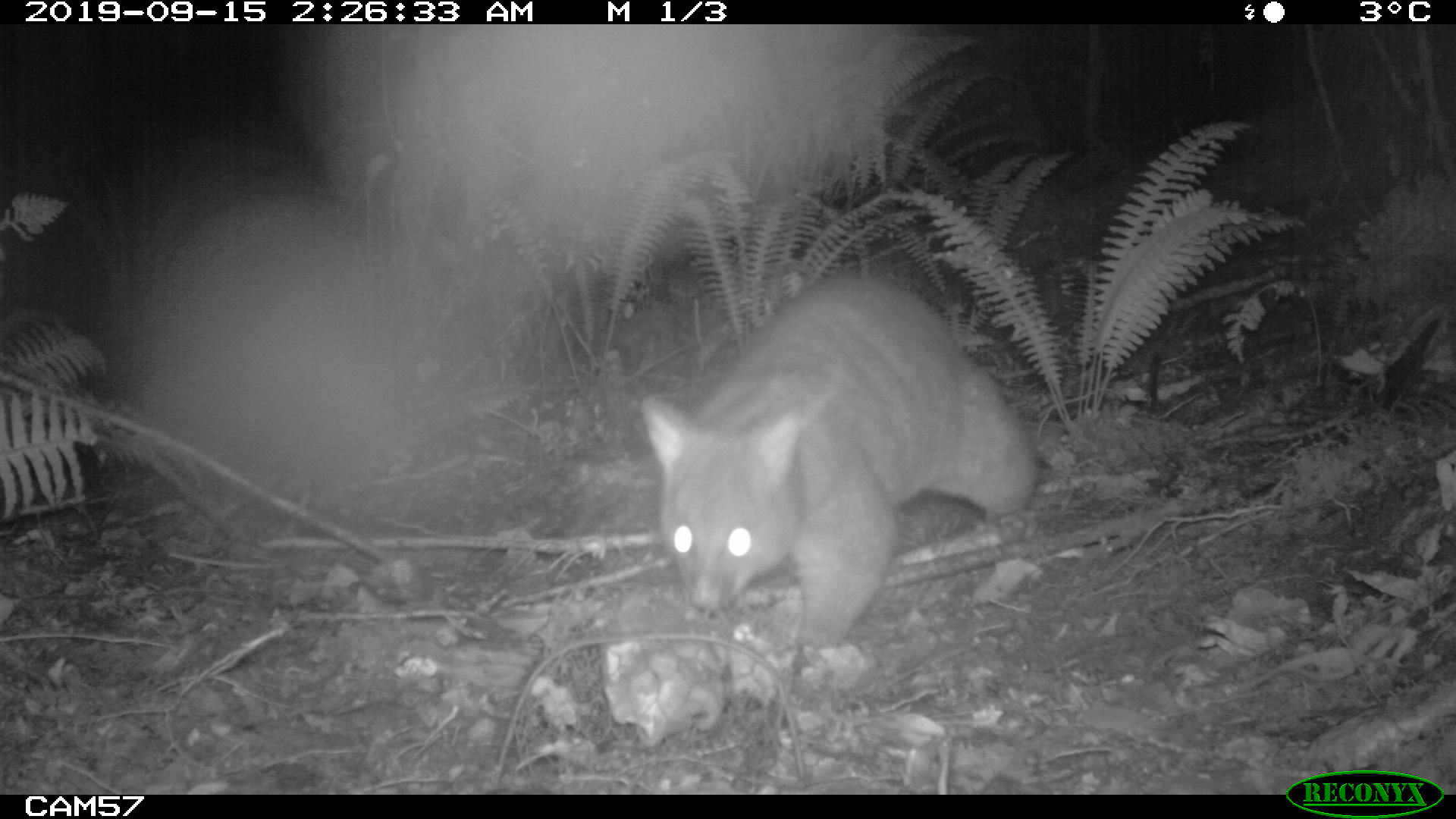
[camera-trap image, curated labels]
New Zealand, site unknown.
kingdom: Animalia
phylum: Chordata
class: Mammalia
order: Diprotodontia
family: Phalangeridae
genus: Trichosurus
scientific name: Trichosurus vulpecula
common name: common brushtail possum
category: possum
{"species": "possum (common brushtail possum) (Trichosurus vulpecula)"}